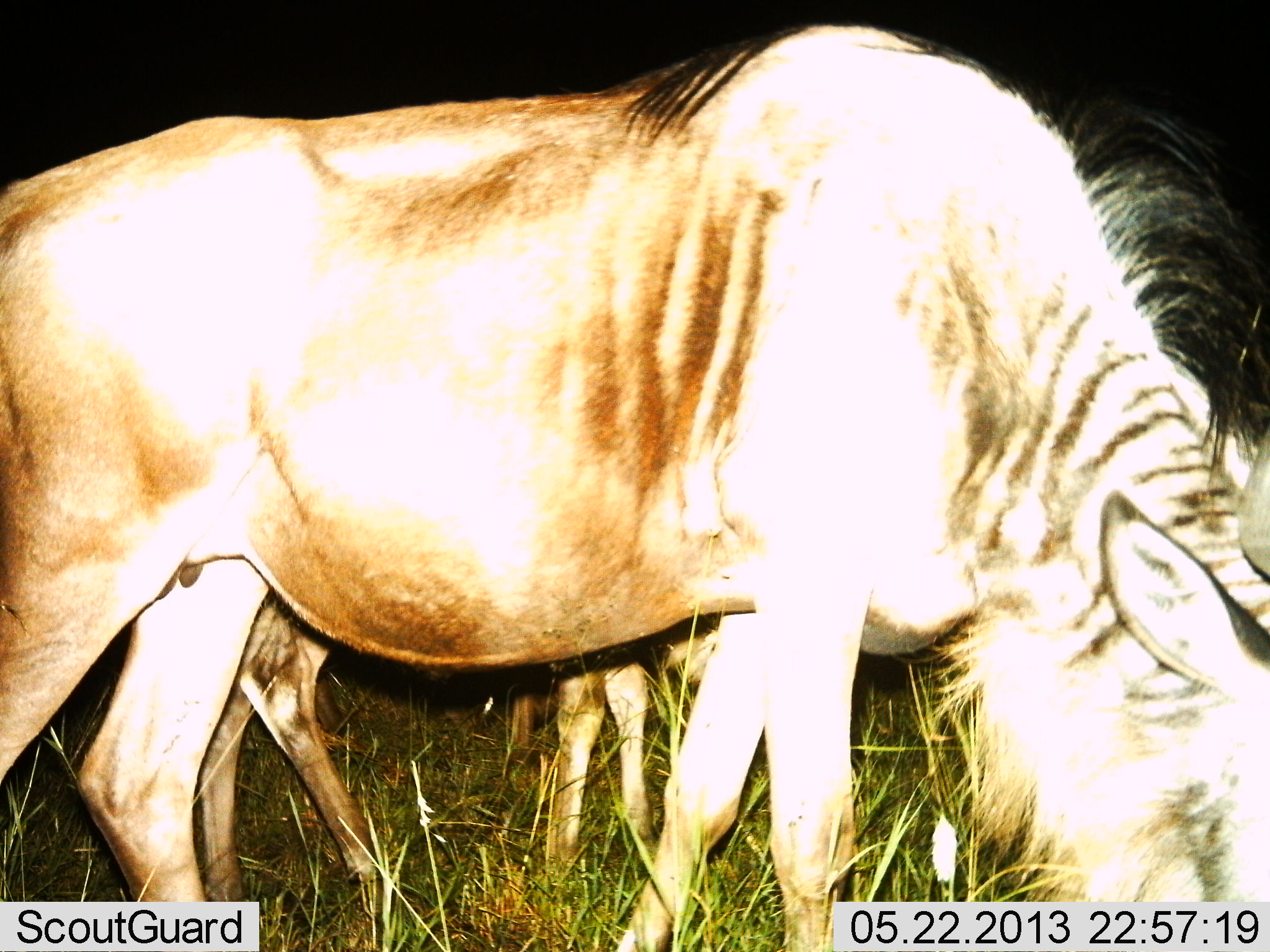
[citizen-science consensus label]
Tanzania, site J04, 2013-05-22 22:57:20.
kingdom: Animalia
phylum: Chordata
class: Mammalia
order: Artiodactyla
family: Bovidae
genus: Connochaetes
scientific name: Connochaetes taurinus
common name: blue wildebeest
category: wildebeest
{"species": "wildebeest (blue wildebeest) (Connochaetes taurinus)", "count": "2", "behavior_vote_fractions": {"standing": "39%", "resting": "4%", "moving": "9%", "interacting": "0%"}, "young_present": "9%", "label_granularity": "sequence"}